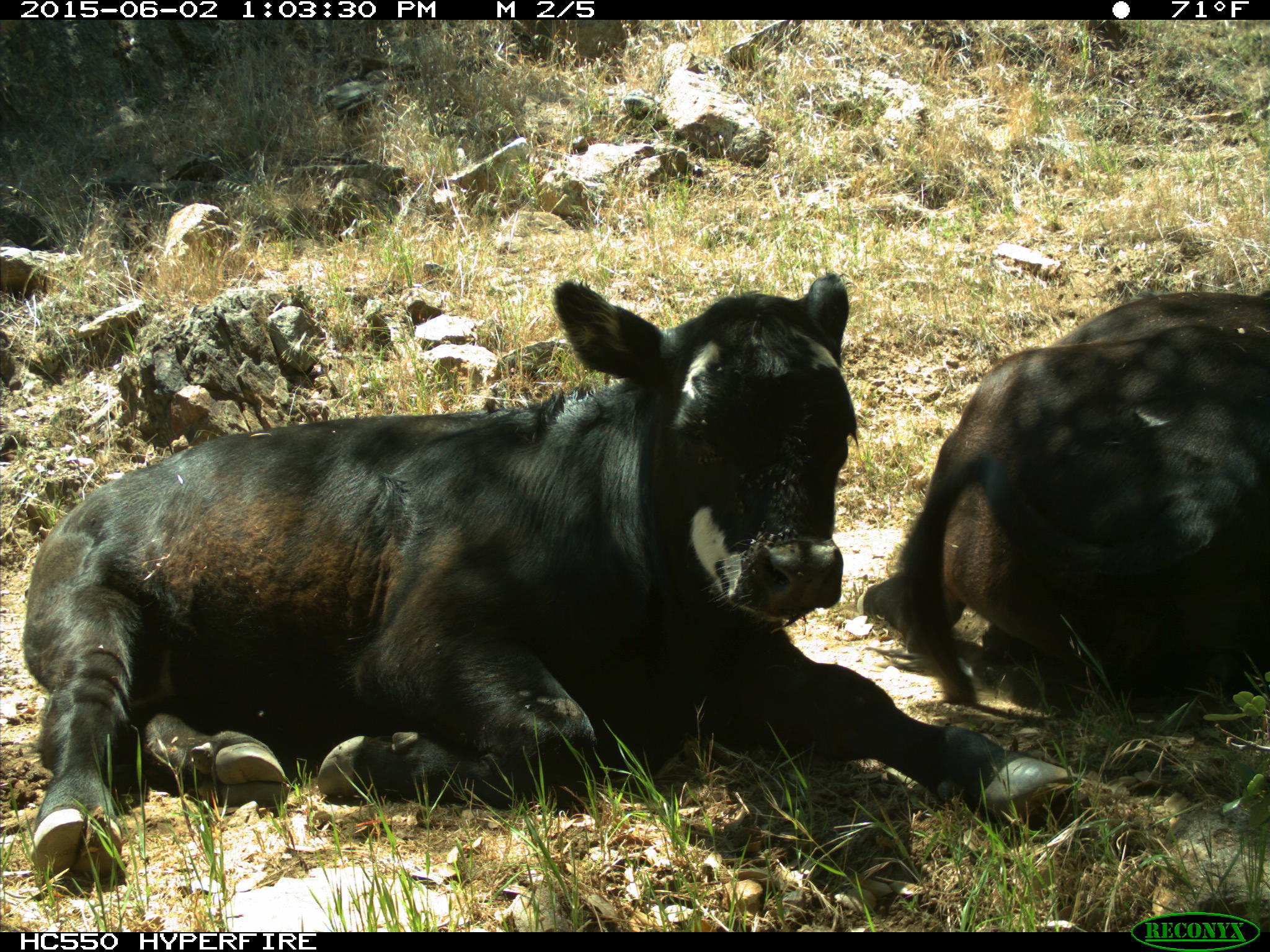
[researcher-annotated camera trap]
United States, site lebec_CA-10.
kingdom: Animalia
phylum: Chordata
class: Mammalia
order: Artiodactyla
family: Bovidae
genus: Bos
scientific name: Bos taurus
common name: domestic cow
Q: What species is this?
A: Bos taurus (domestic cow).